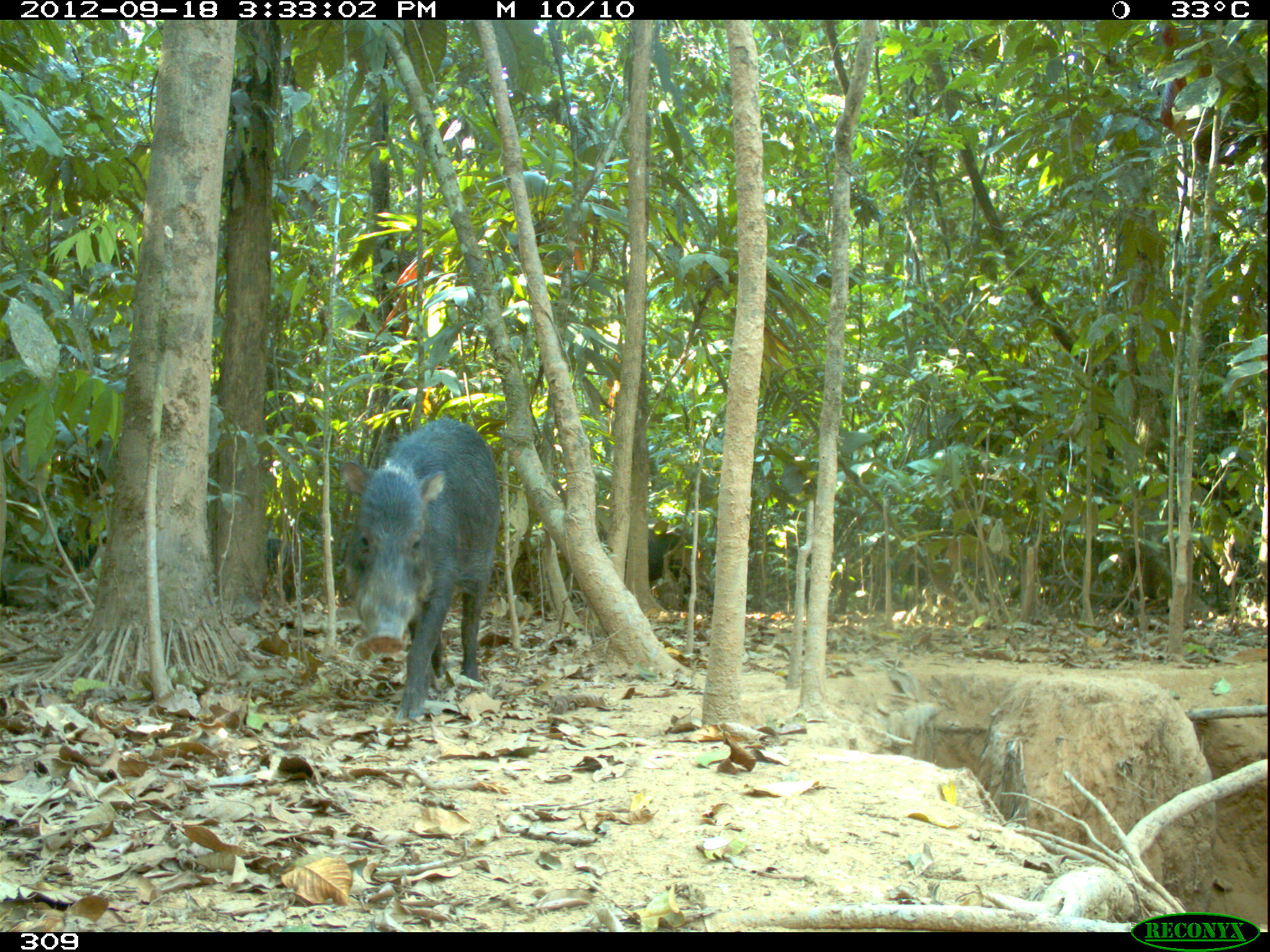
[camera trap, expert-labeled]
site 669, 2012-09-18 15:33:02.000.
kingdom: Animalia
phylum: Chordata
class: Mammalia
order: Artiodactyla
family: Tayassuidae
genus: Tayassu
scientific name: Tayassu pecari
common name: white-lipped peccary